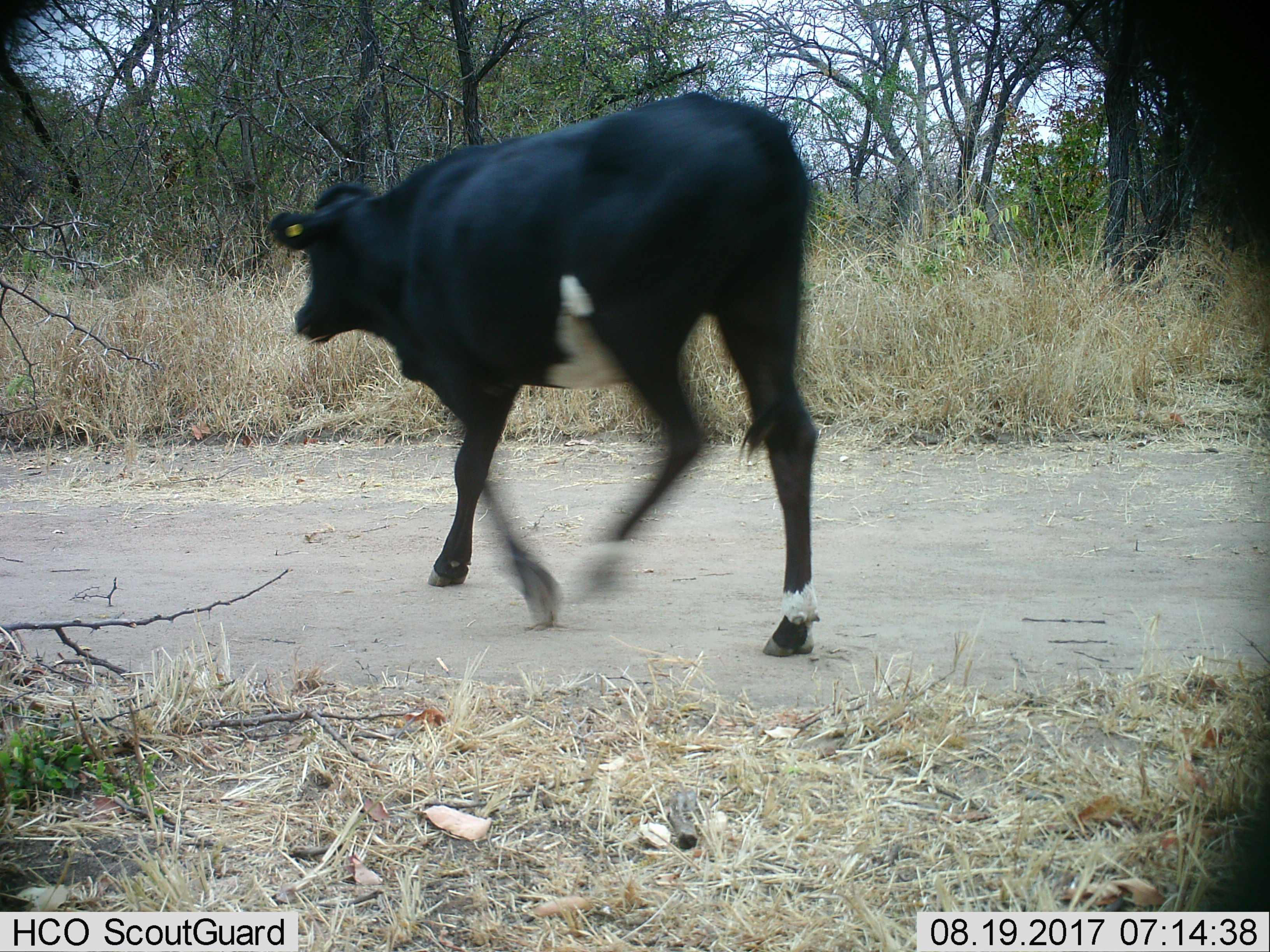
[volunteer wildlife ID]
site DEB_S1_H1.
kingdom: Animalia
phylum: Chordata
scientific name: Vertebrata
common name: domestic animal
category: domesticanimal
Domesticanimal (domestic animal) (Vertebrata), count 1. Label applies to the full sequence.